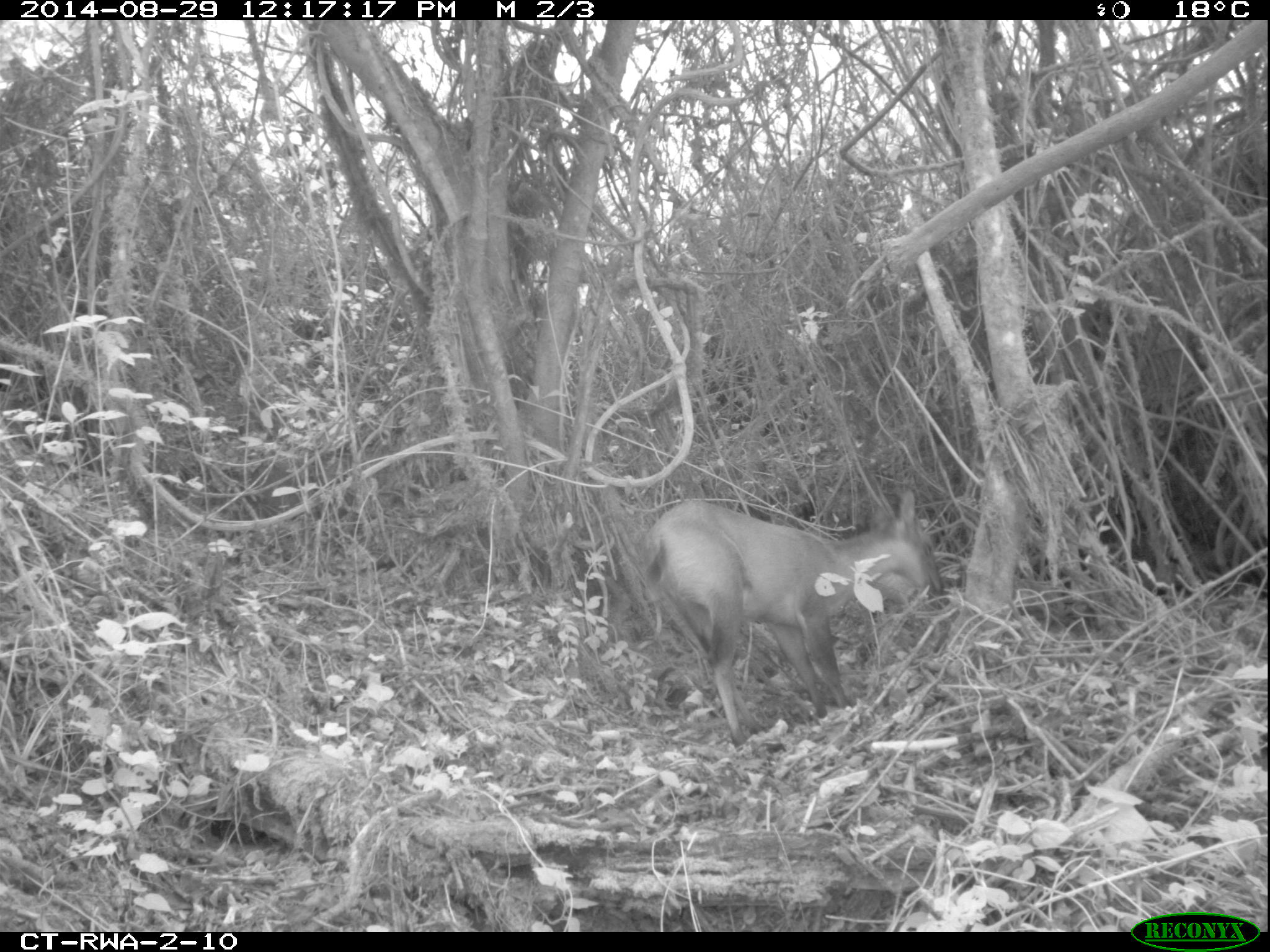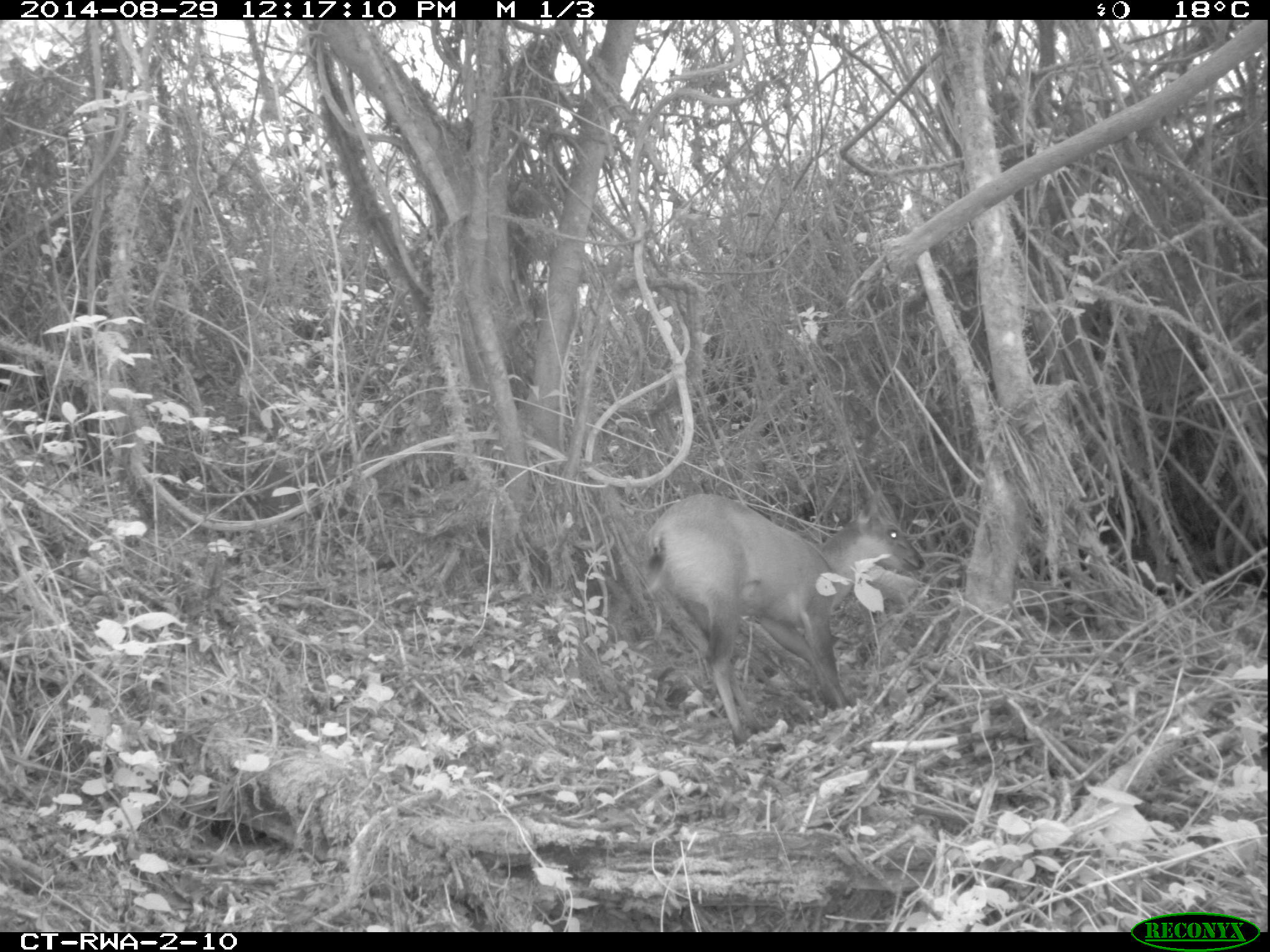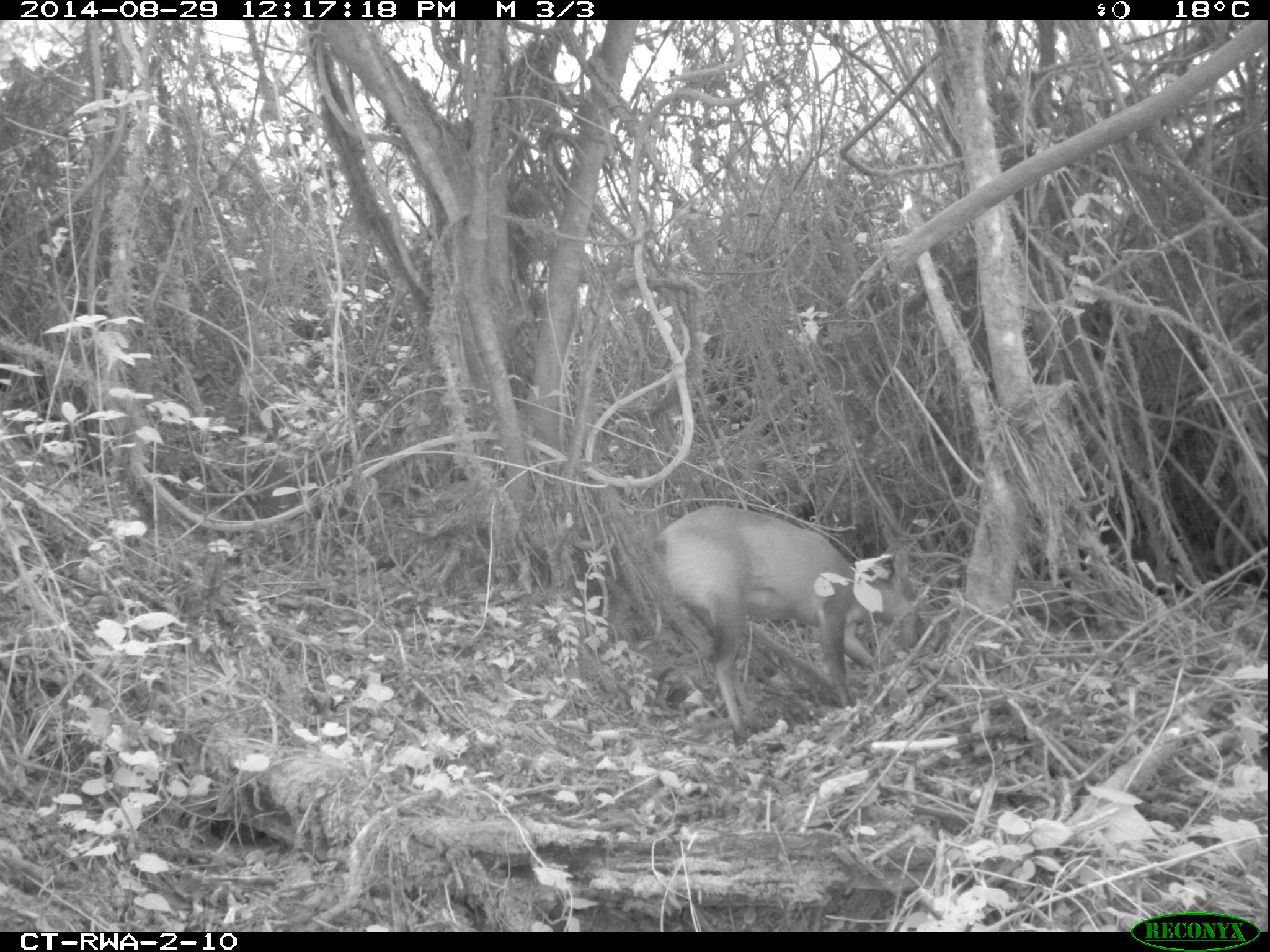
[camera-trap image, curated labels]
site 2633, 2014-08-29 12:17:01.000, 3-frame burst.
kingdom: Animalia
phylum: Chordata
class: Mammalia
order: Artiodactyla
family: Bovidae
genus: Cephalophus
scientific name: Cephalophus nigrifrons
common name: black-fronted duiker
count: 1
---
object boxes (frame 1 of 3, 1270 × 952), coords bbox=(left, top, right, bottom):
cephalophus nigrifrons: bbox=(636, 487, 944, 751)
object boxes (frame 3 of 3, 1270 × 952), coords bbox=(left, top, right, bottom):
cephalophus nigrifrons: bbox=(647, 506, 927, 751)